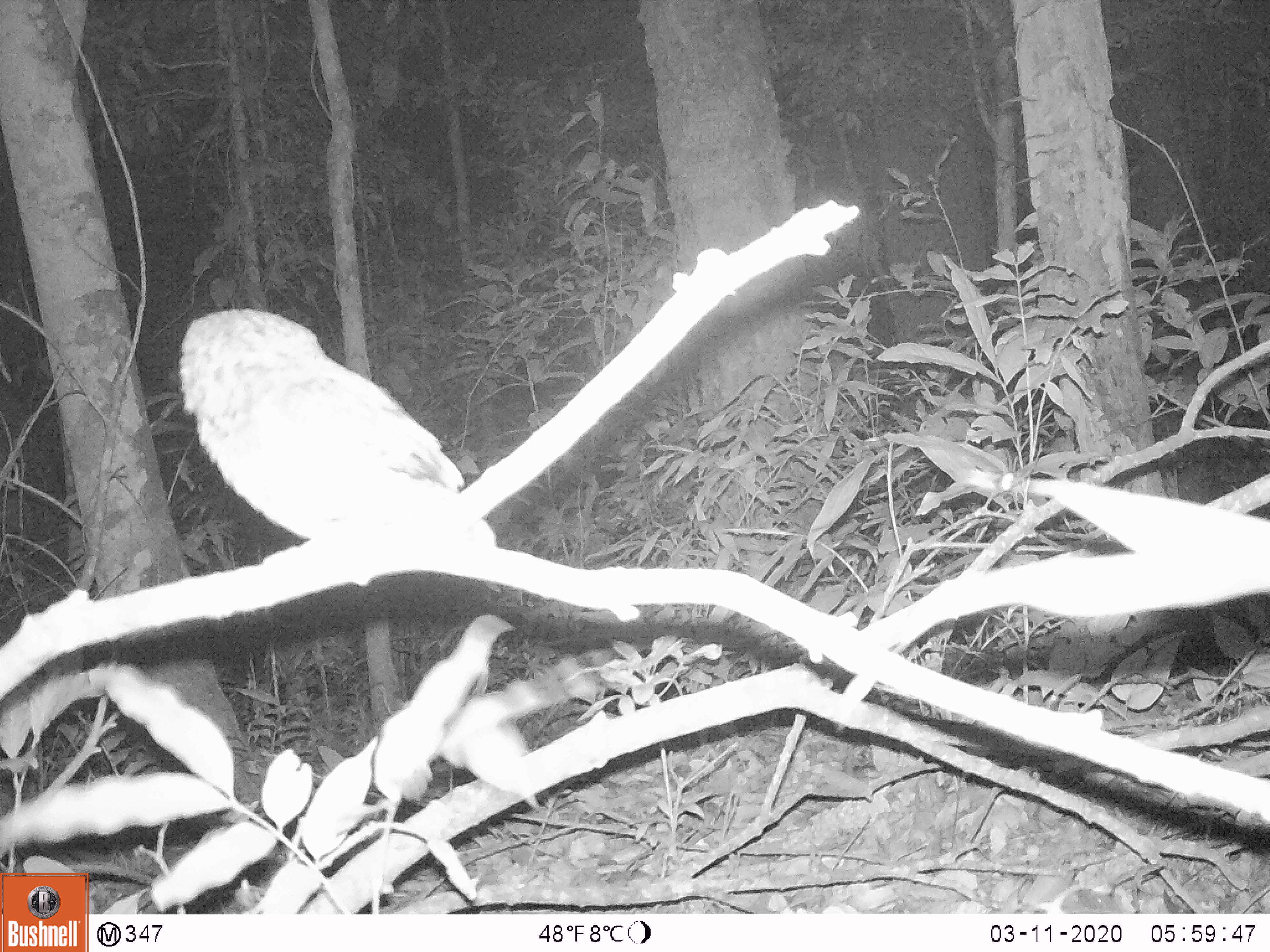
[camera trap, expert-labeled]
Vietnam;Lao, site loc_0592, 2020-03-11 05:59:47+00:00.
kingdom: Animalia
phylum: Chordata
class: Aves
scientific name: Aves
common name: bird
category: unidentified bird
Unidentified bird (bird) (Aves). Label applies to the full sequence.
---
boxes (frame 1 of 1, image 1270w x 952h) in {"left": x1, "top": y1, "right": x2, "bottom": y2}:
unidentified bird: {"left": 176, "top": 306, "right": 498, "bottom": 557}